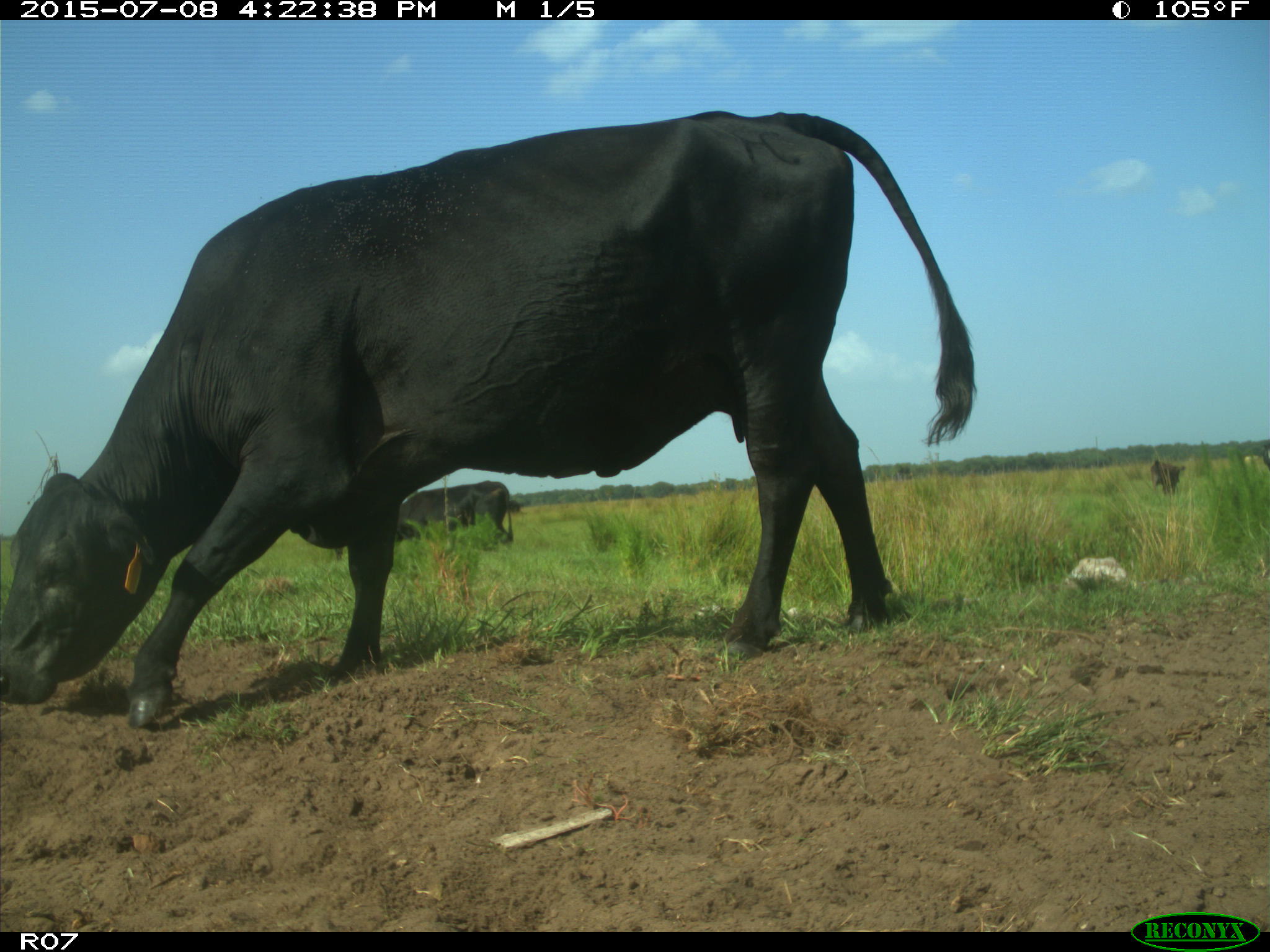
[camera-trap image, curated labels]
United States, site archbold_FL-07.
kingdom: Animalia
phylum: Chordata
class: Mammalia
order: Artiodactyla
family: Bovidae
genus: Bos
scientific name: Bos taurus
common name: domestic cow